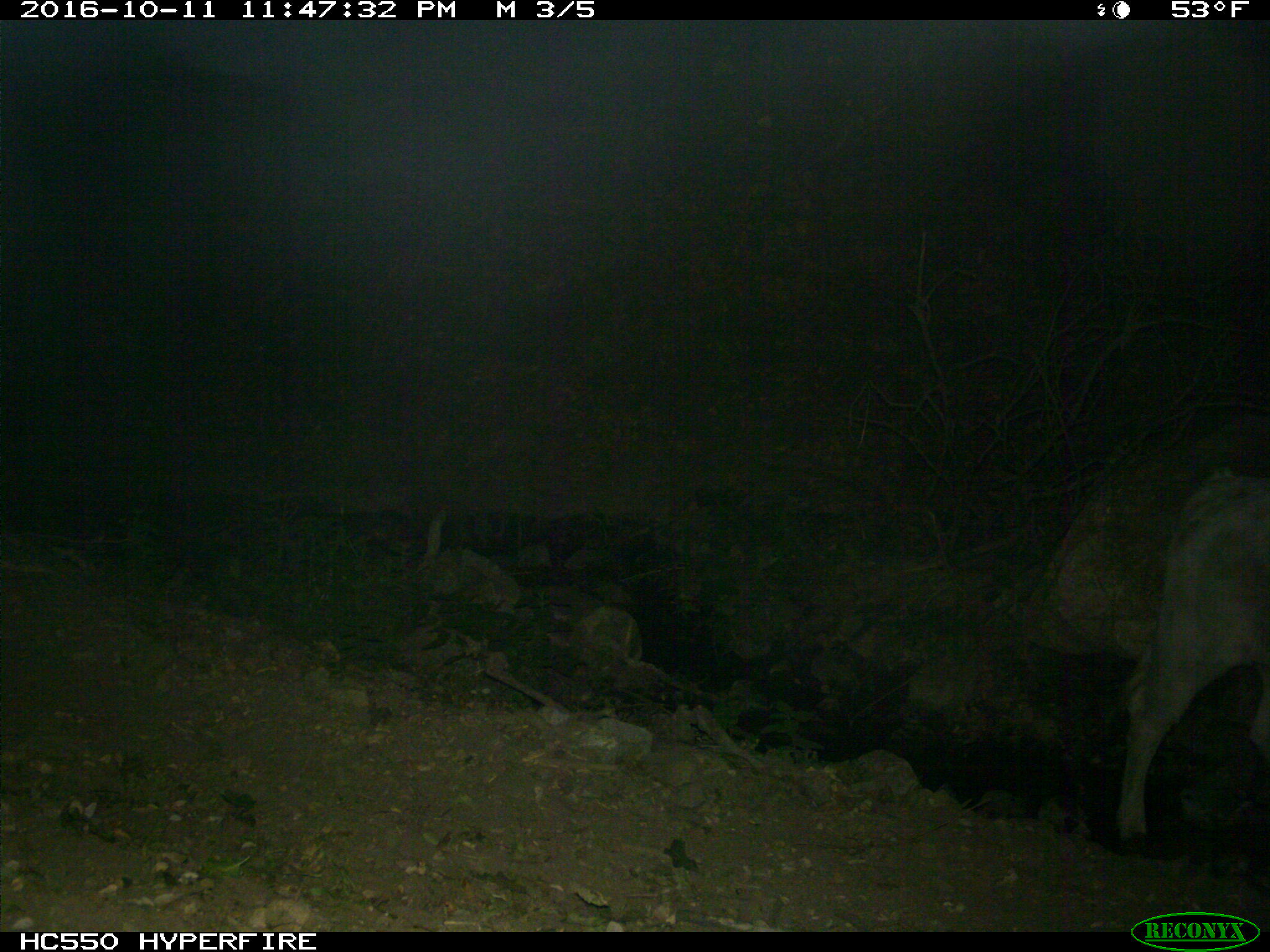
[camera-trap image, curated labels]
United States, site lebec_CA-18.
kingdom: Animalia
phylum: Chordata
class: Mammalia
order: Artiodactyla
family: Bovidae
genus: Bos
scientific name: Bos taurus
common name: domestic cow